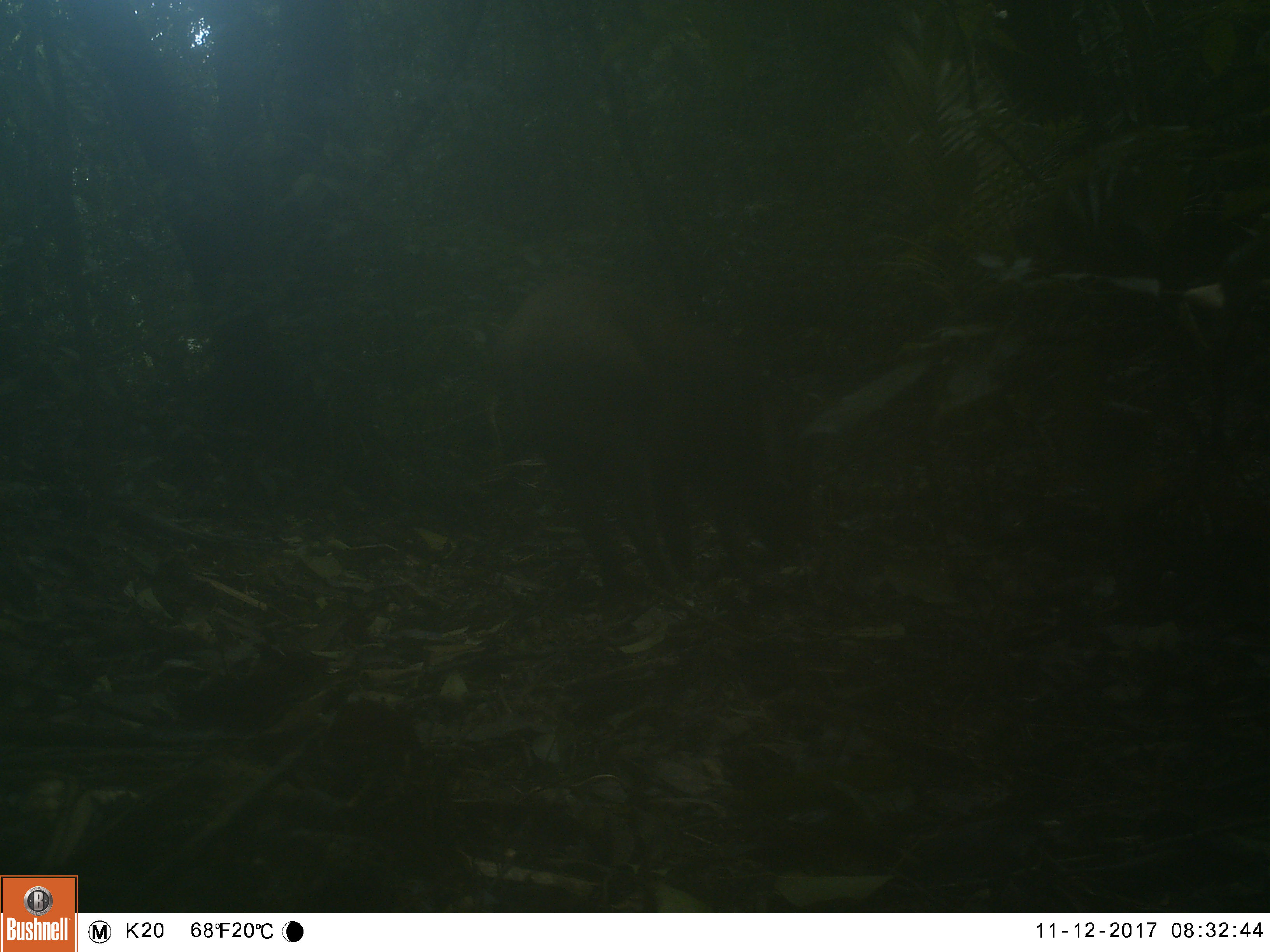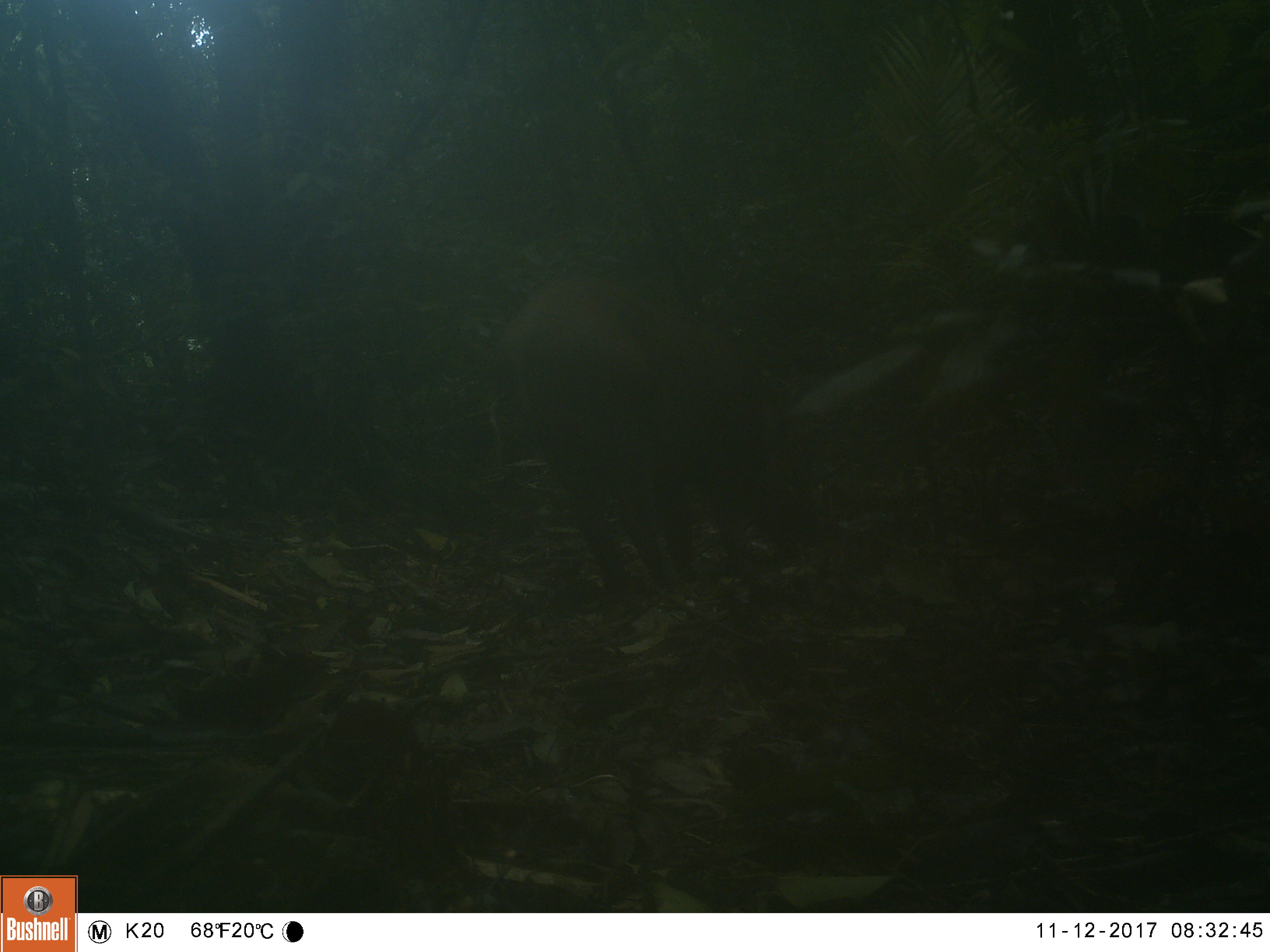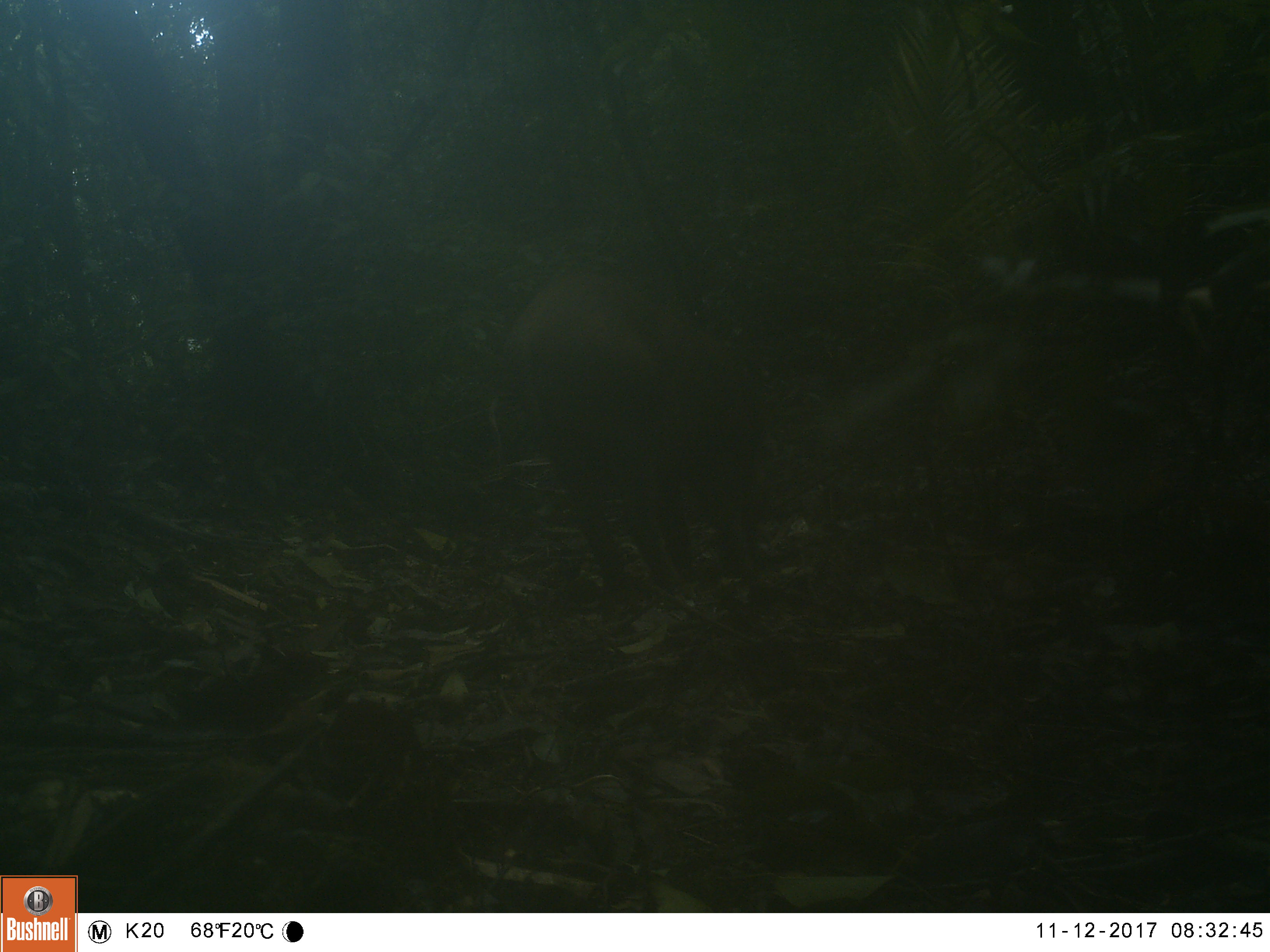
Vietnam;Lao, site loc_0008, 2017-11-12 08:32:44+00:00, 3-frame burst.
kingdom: Animalia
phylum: Chordata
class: Mammalia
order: Artiodactyla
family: Suidae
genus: Sus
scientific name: Sus scrofa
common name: eurasian wild pig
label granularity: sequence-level